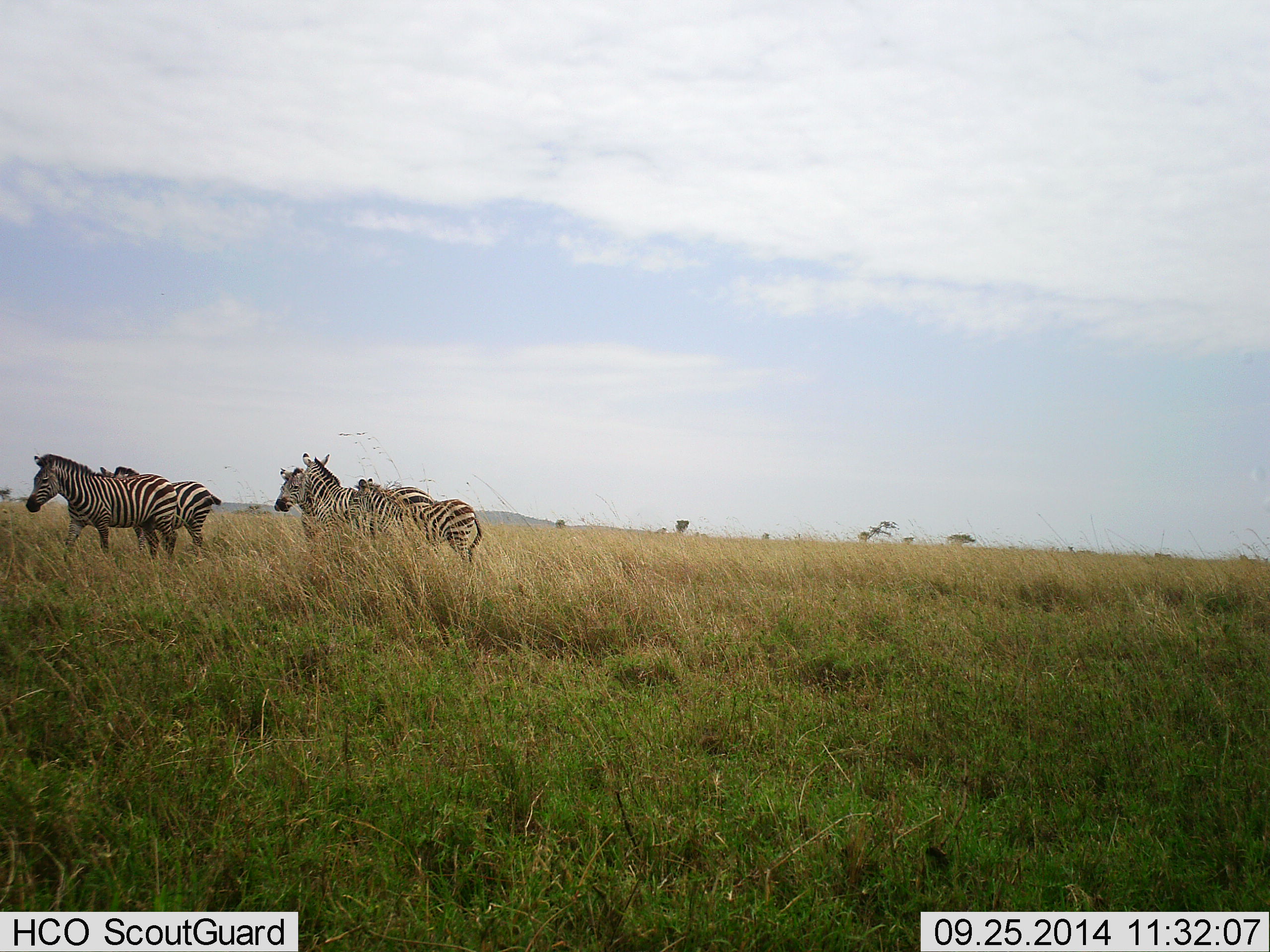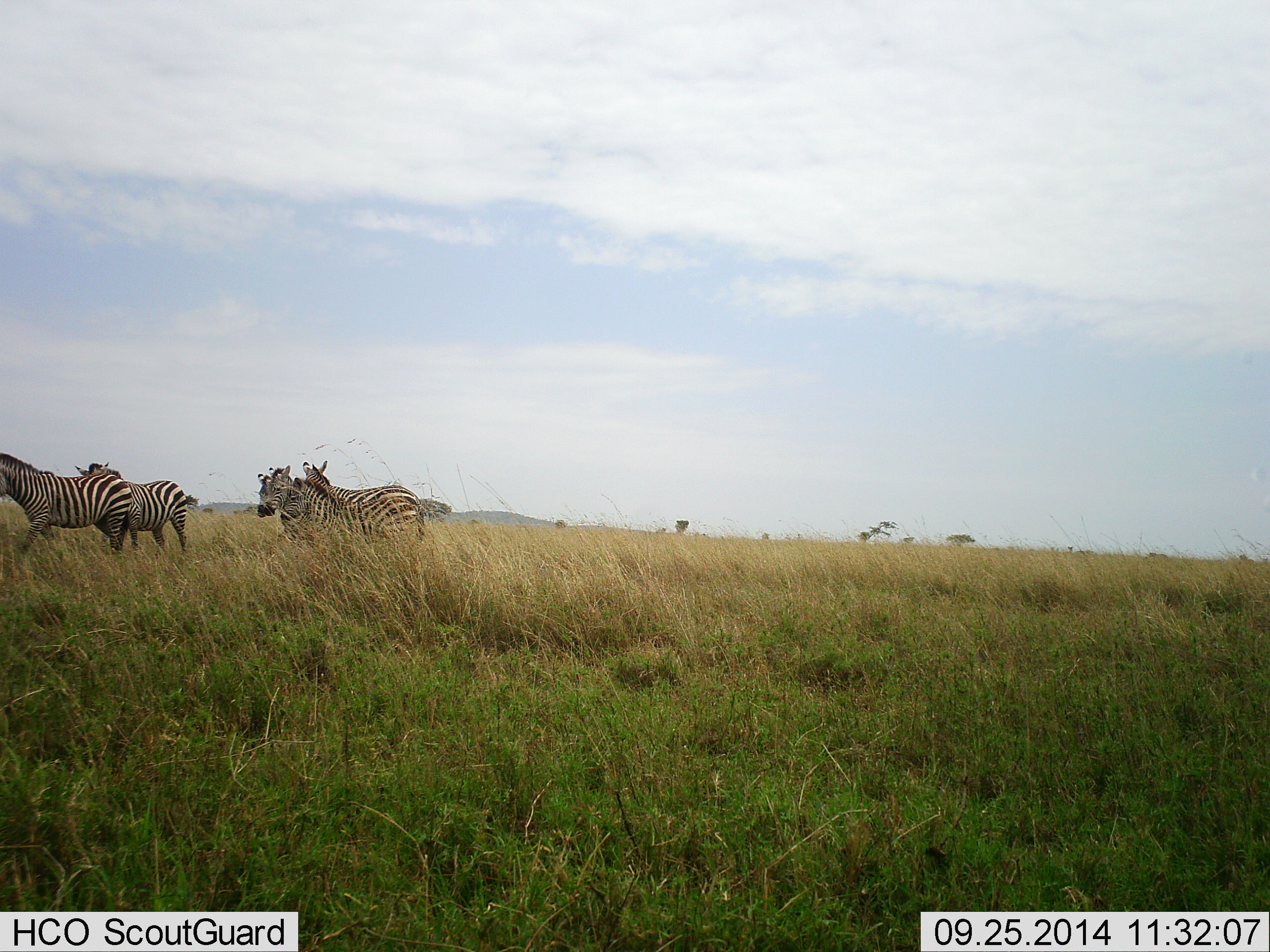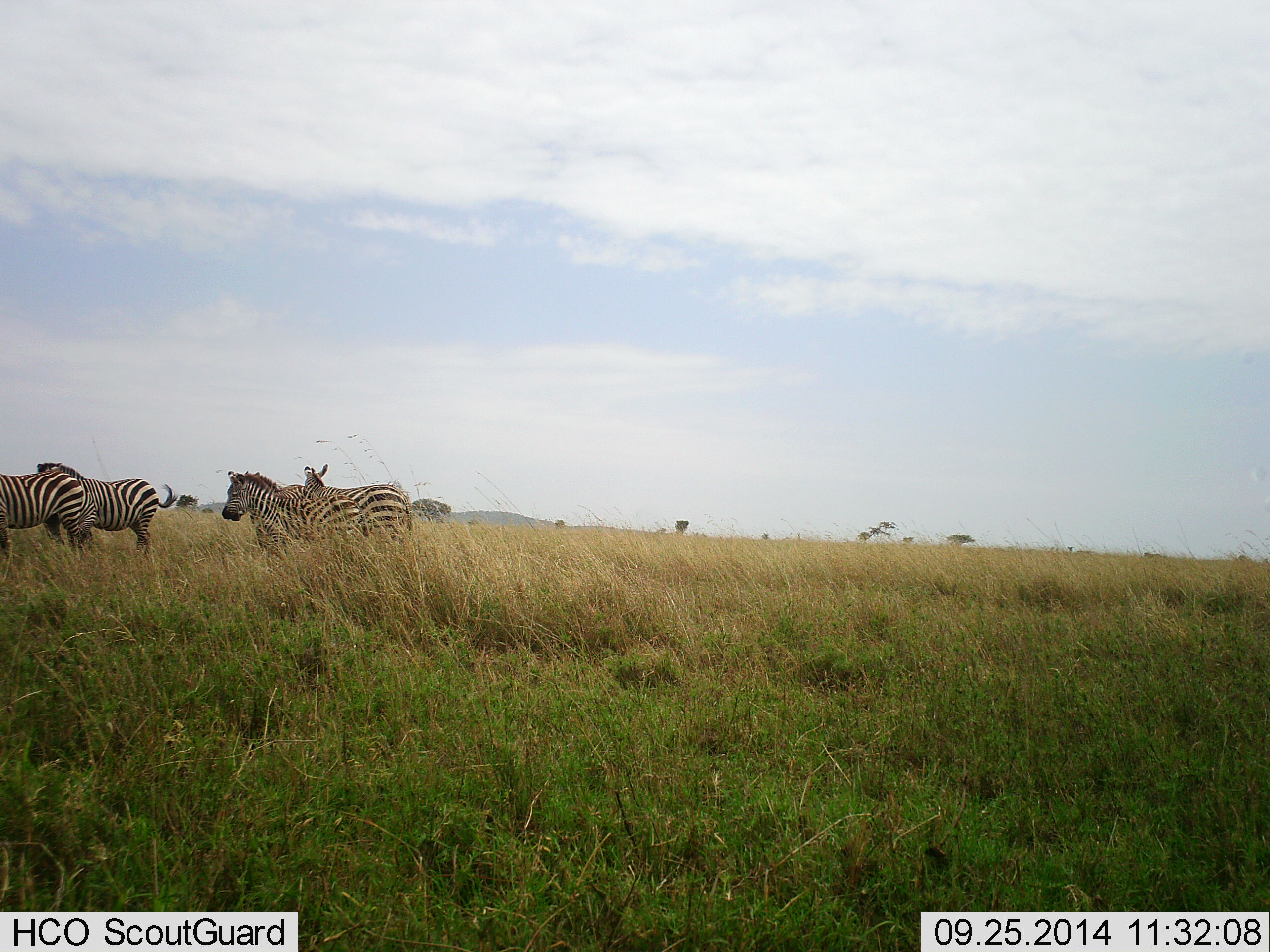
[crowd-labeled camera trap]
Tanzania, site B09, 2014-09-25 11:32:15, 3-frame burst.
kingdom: Animalia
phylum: Chordata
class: Mammalia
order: Perissodactyla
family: Equidae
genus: Equus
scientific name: Equus quagga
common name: plains zebra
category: zebra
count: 5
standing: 10%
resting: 0%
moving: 90%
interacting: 10%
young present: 0%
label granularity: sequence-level